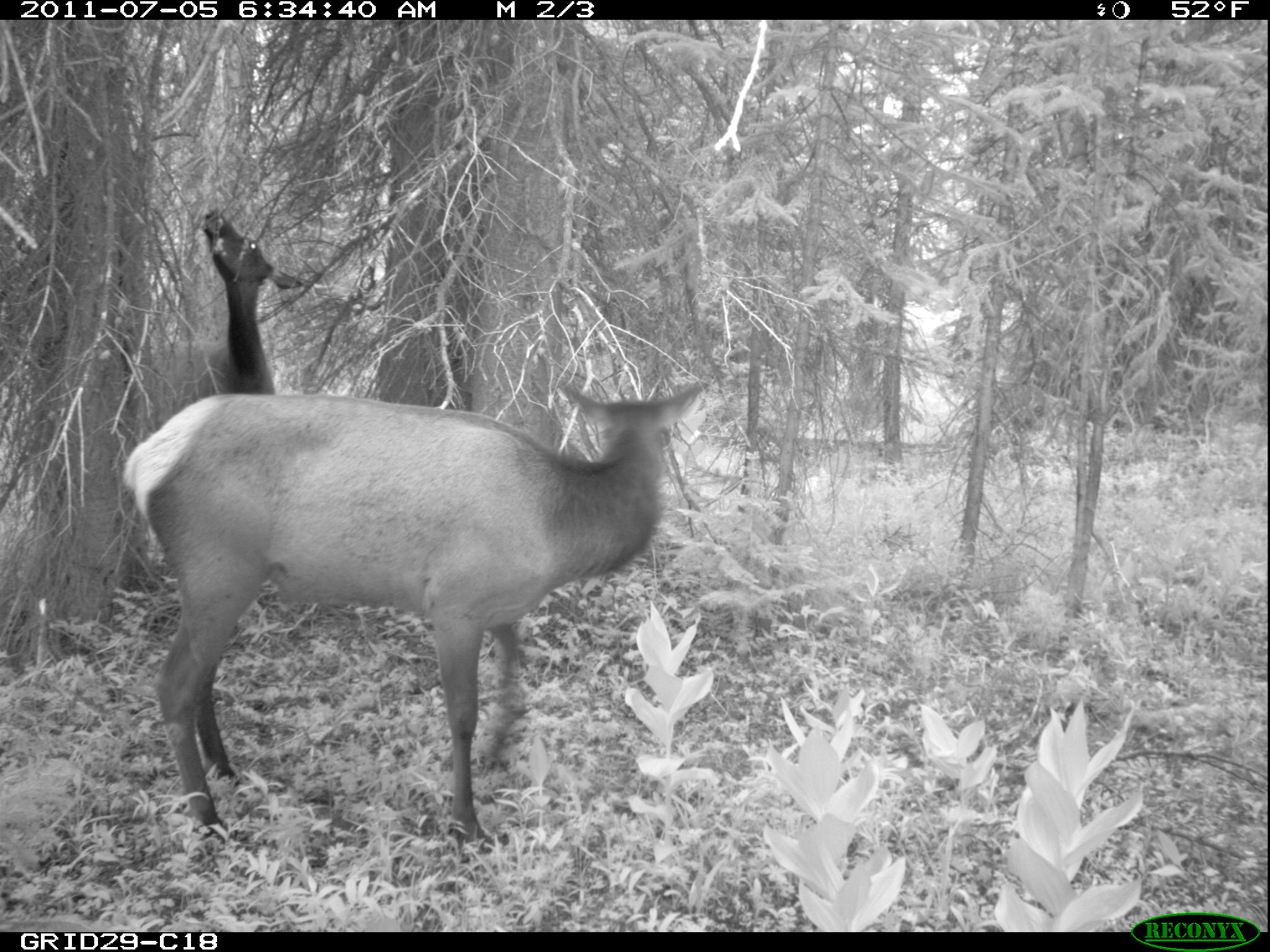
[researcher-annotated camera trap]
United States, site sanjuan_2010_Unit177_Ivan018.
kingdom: Animalia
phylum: Chordata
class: Mammalia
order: Artiodactyla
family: Cervidae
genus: Cervus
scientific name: Cervus elaphus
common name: red deer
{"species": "Cervus elaphus (red deer)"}